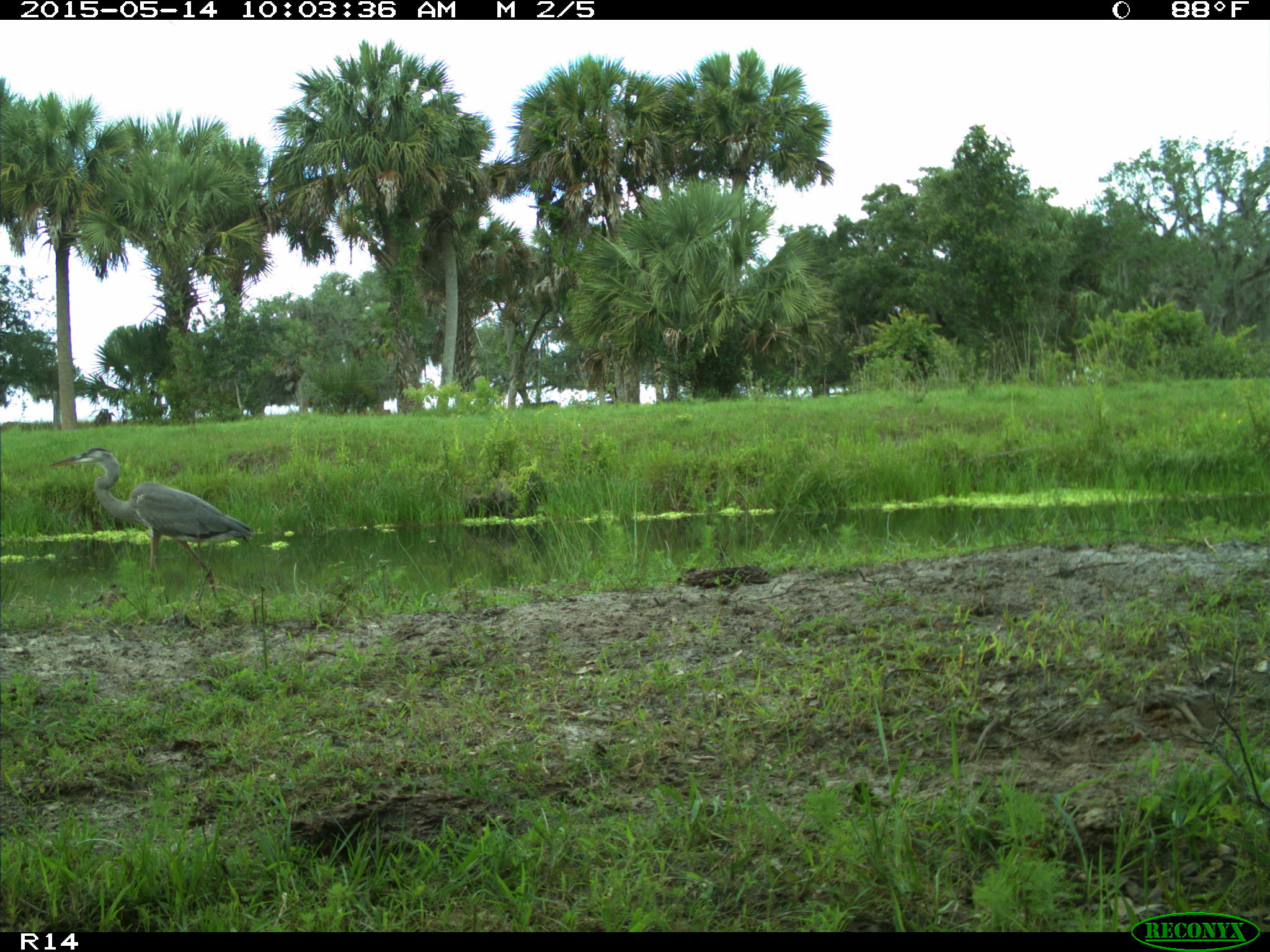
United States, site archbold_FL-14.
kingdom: Animalia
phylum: Chordata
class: Aves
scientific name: Aves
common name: birds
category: unidentified bird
Unidentified bird (birds) (Aves).